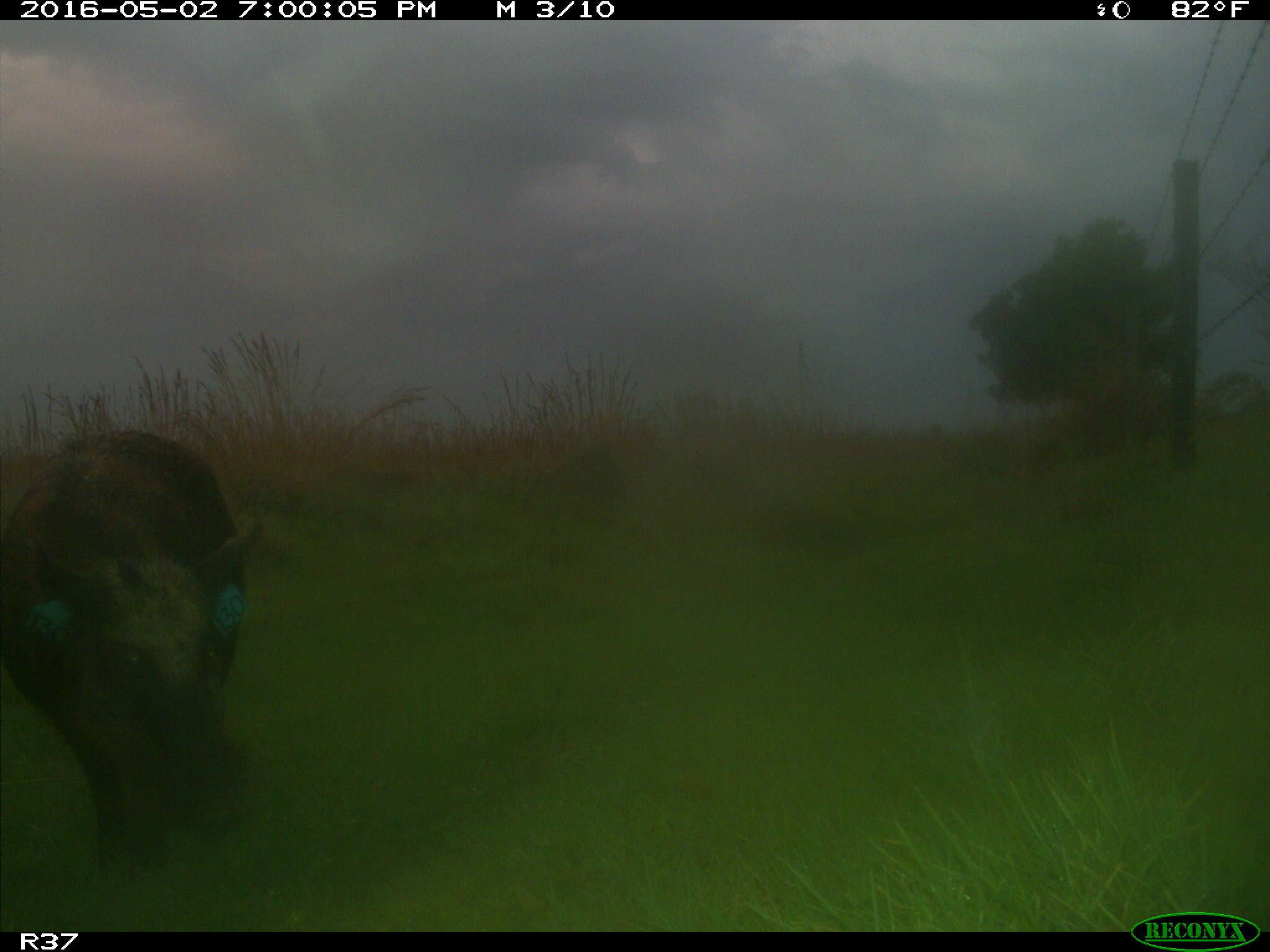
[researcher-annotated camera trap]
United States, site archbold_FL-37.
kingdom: Animalia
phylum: Chordata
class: Mammalia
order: Artiodactyla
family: Suidae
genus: Sus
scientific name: Sus scrofa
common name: wild boar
Sus scrofa (wild boar).